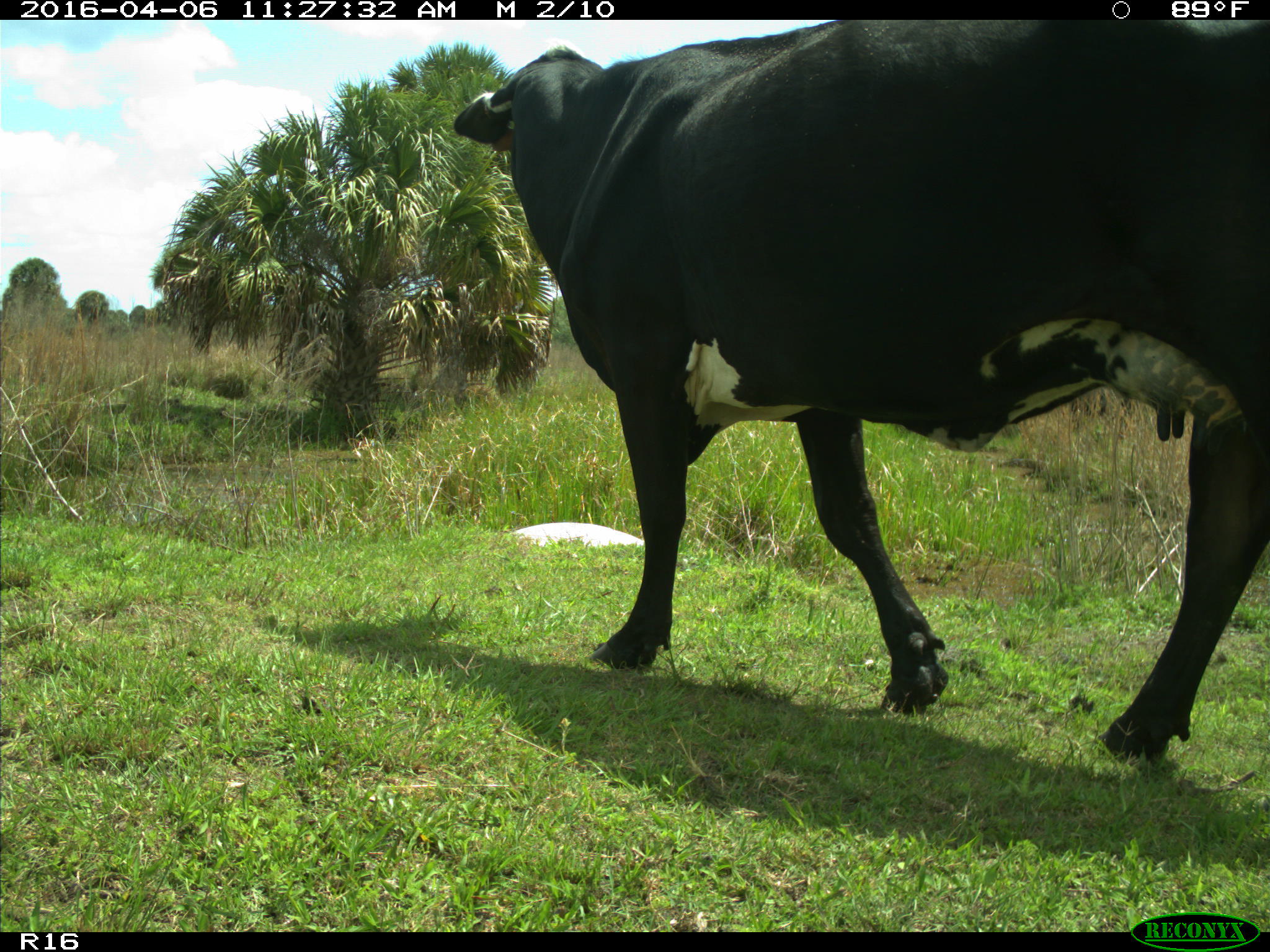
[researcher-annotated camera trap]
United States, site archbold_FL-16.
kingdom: Animalia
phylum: Chordata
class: Mammalia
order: Artiodactyla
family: Bovidae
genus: Bos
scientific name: Bos taurus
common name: domestic cow